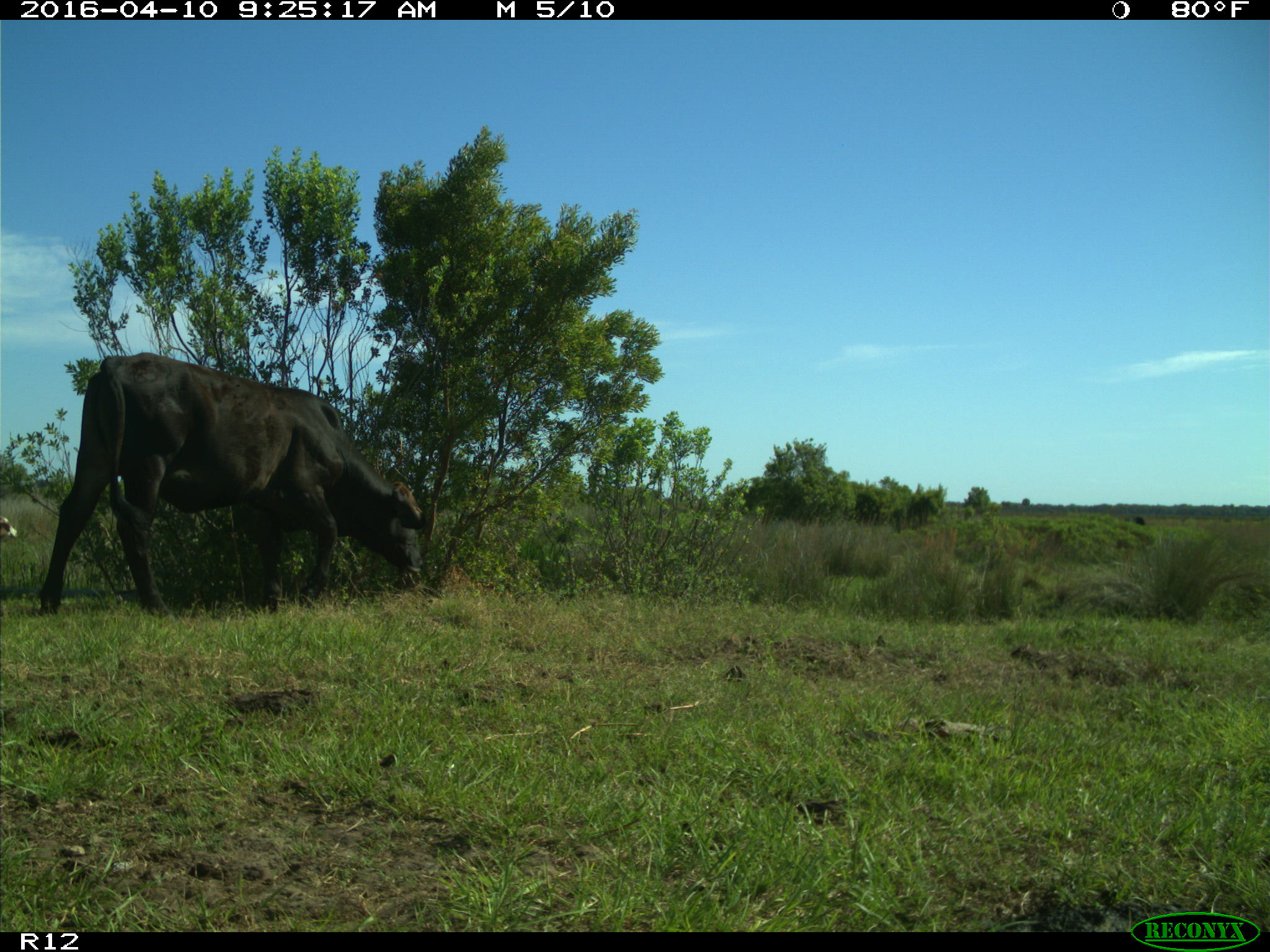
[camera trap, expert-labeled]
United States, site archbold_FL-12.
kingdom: Animalia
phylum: Chordata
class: Mammalia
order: Artiodactyla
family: Bovidae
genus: Bos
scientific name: Bos taurus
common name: domestic cow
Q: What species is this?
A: Bos taurus (domestic cow).